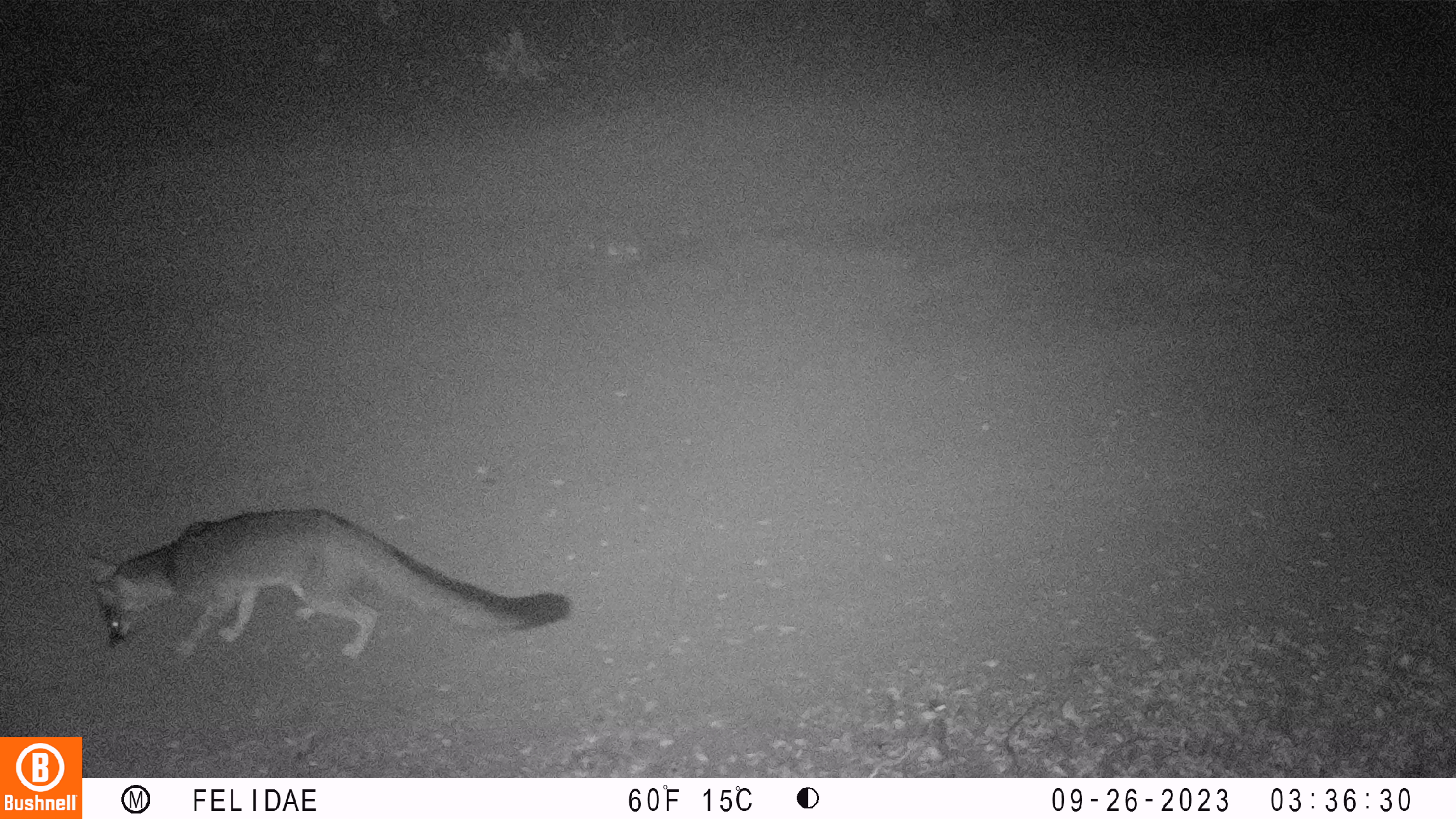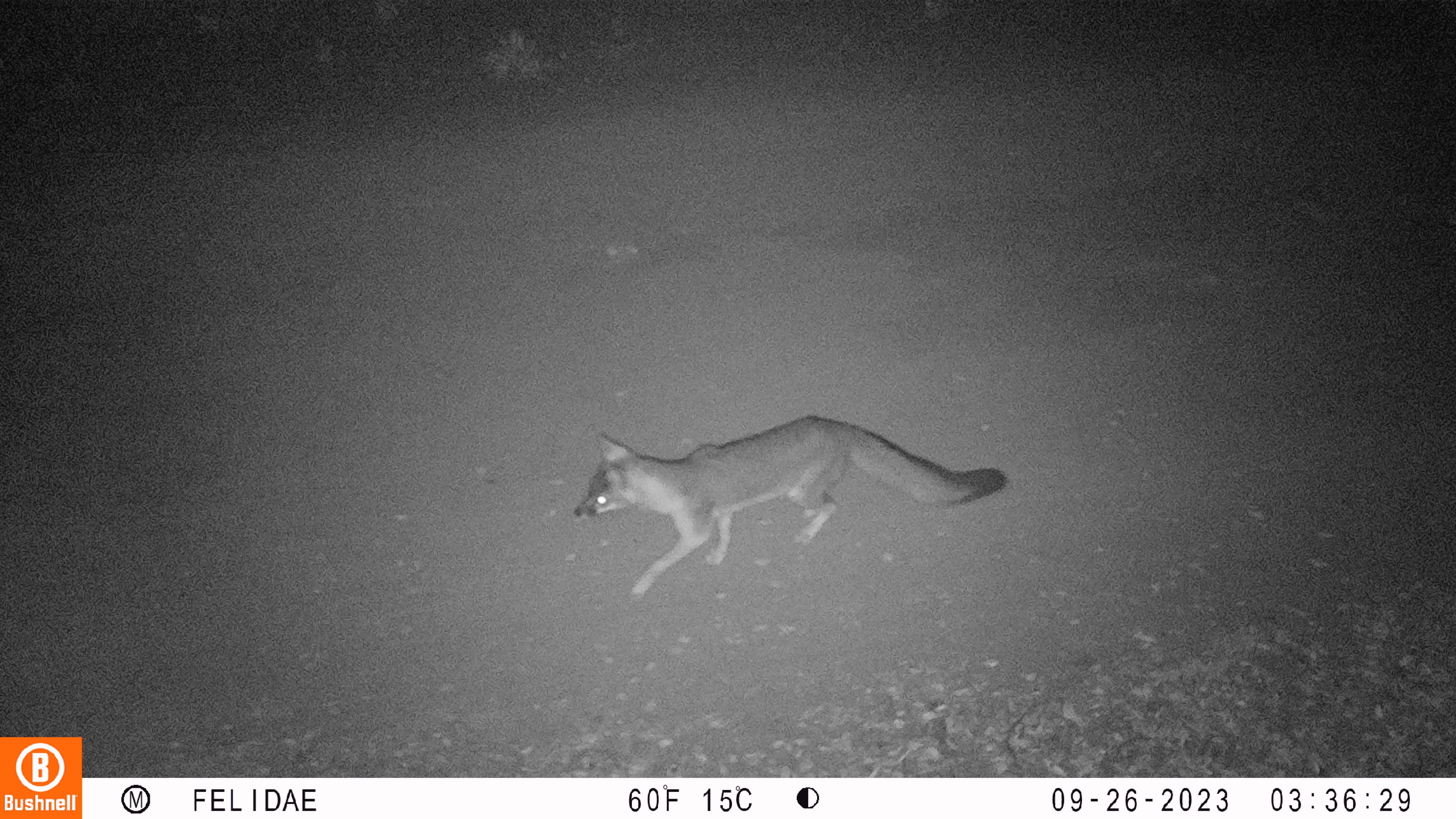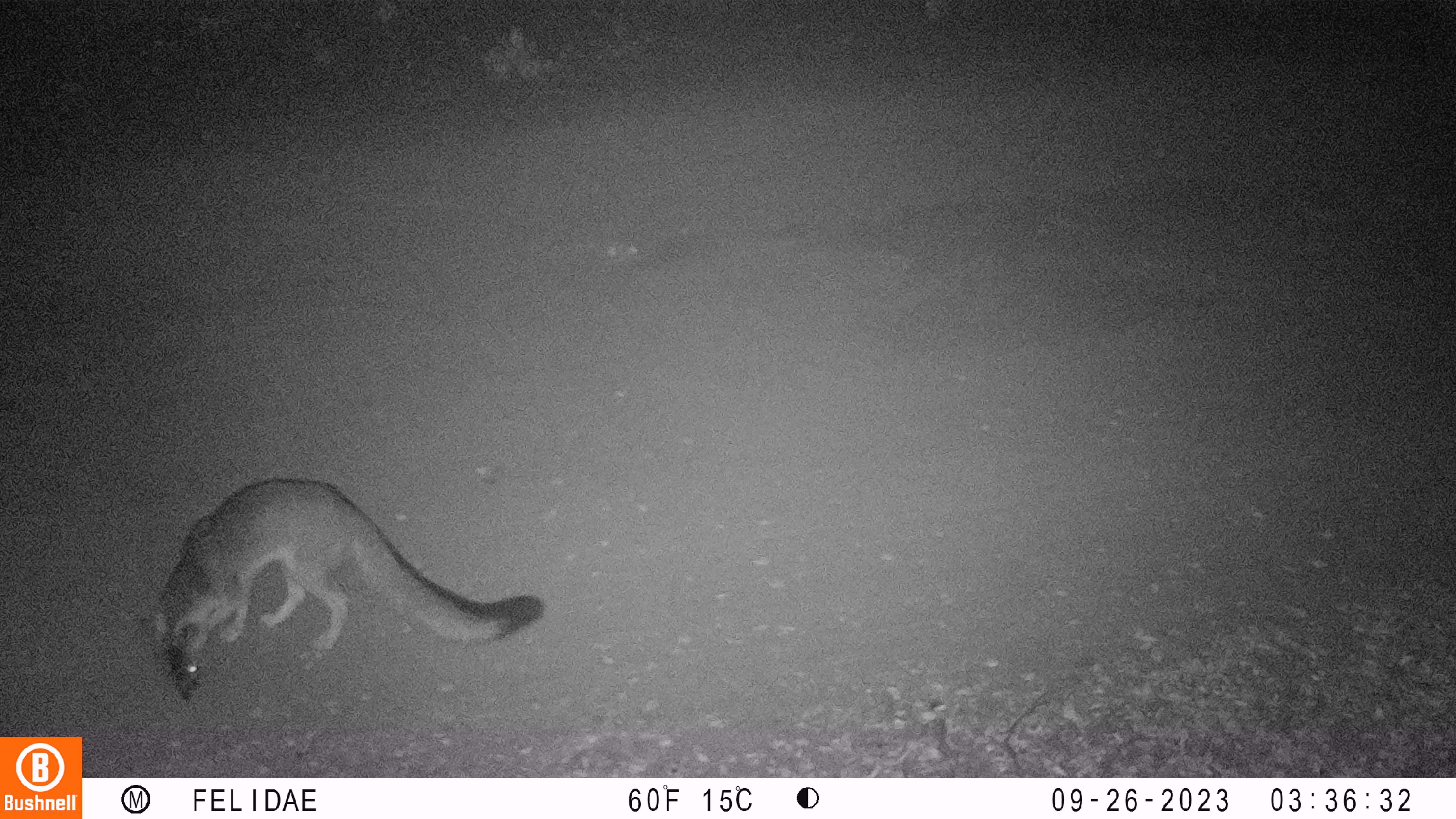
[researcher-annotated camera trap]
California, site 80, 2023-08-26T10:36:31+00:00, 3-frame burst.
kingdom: Animalia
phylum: Chordata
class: Mammalia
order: Carnivora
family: Canidae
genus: Urocyon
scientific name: Urocyon cinereoargenteus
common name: gray fox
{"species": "gray fox (Urocyon cinereoargenteus)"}